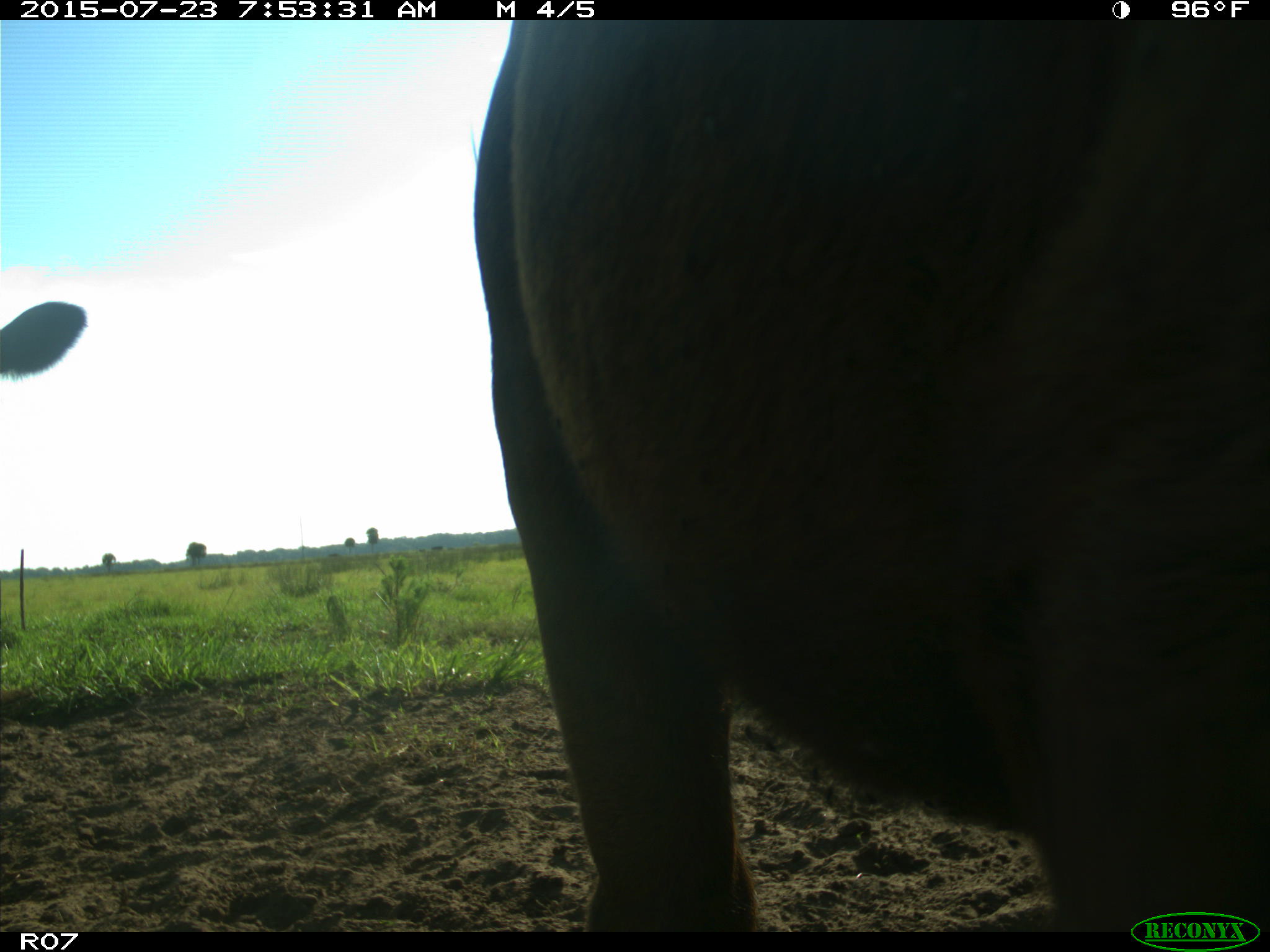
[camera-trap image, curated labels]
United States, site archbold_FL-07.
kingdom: Animalia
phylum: Chordata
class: Mammalia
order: Artiodactyla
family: Bovidae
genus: Bos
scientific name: Bos taurus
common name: domestic cow